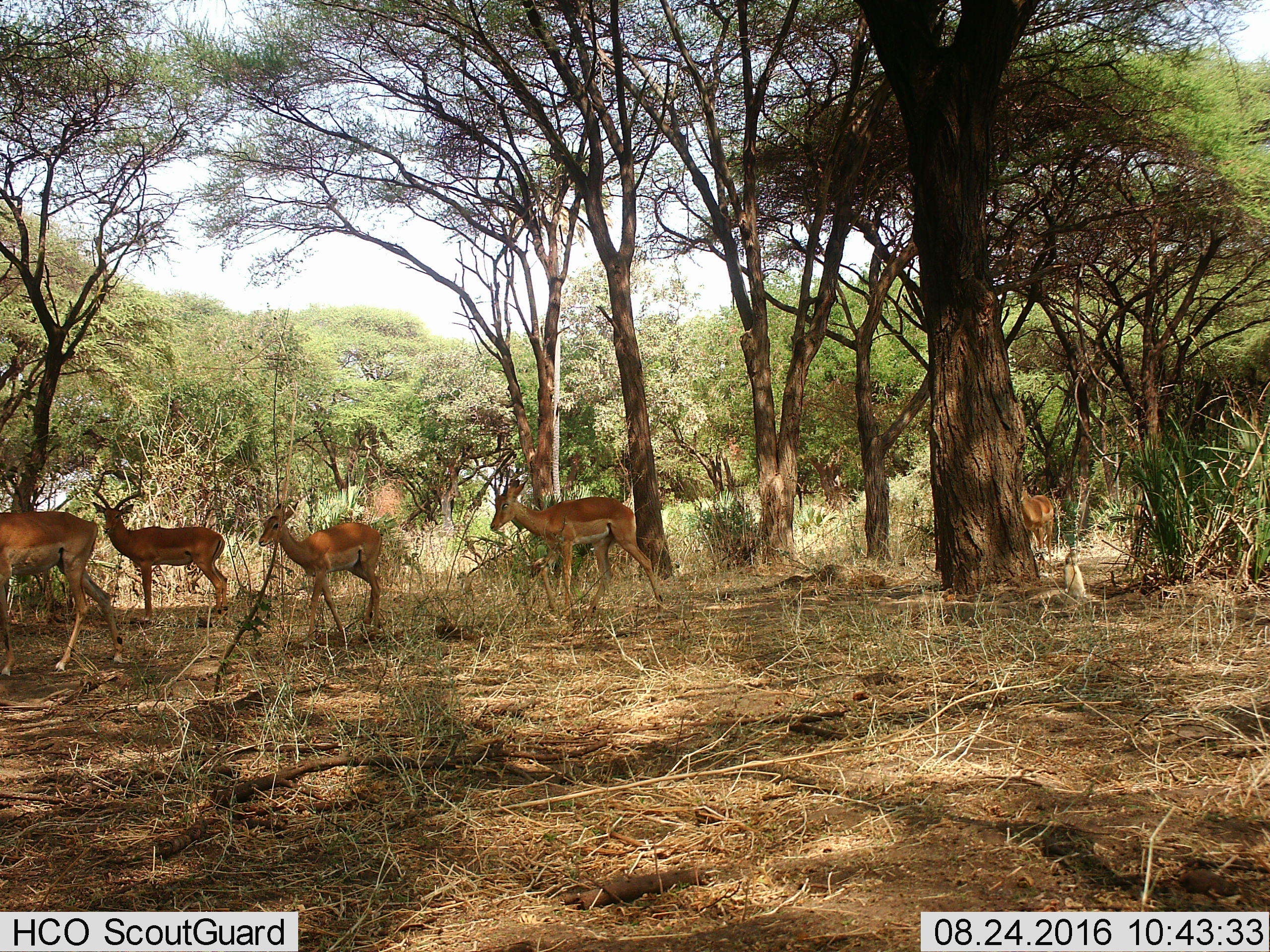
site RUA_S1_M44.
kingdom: Animalia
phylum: Chordata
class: Mammalia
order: Artiodactyla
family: Bovidae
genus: Aepyceros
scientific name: Aepyceros melampus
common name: impala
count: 5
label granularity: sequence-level